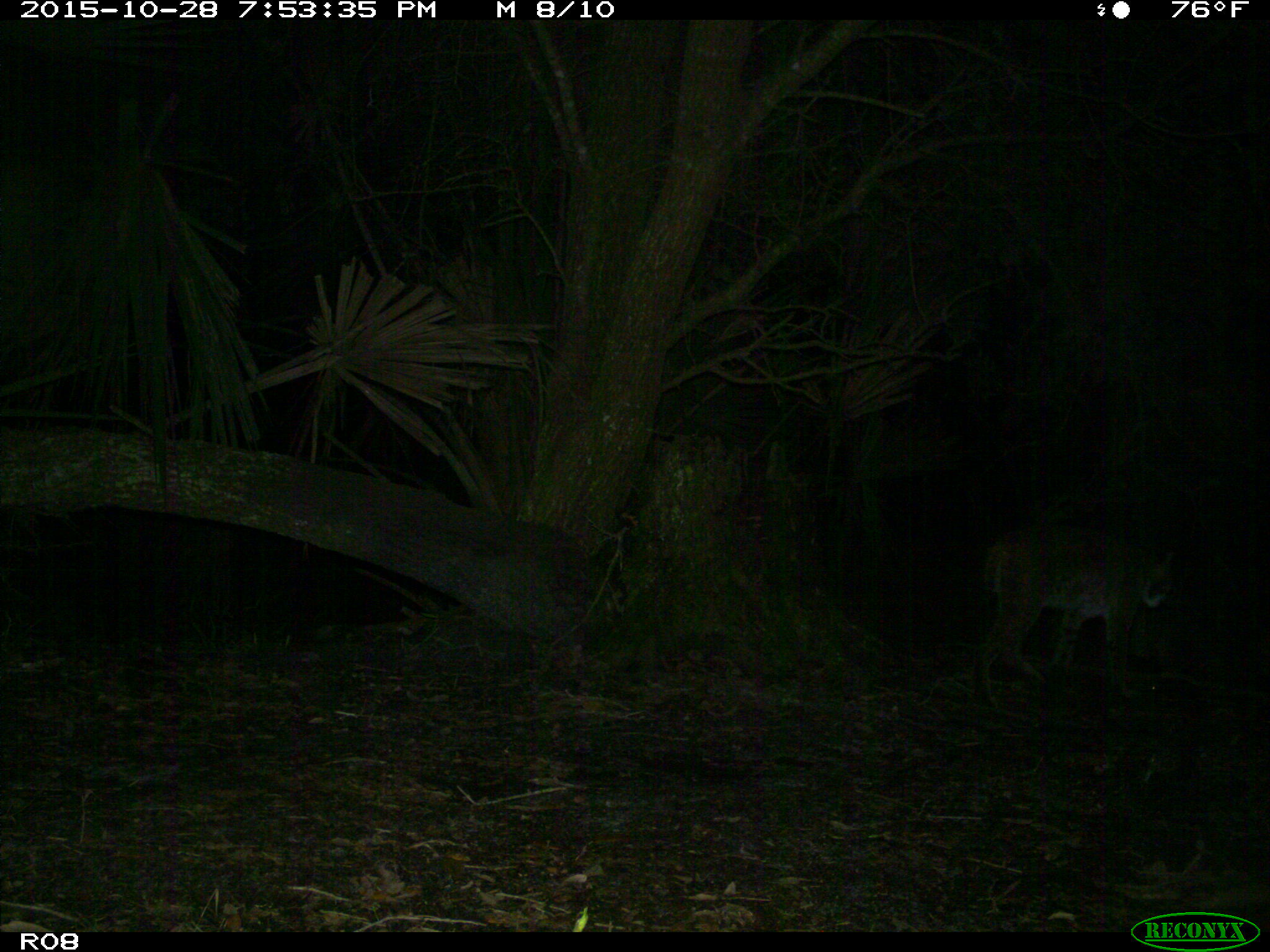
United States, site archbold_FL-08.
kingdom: Animalia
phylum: Chordata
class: Mammalia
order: Carnivora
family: Felidae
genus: Lynx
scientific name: Lynx rufus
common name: bobcat